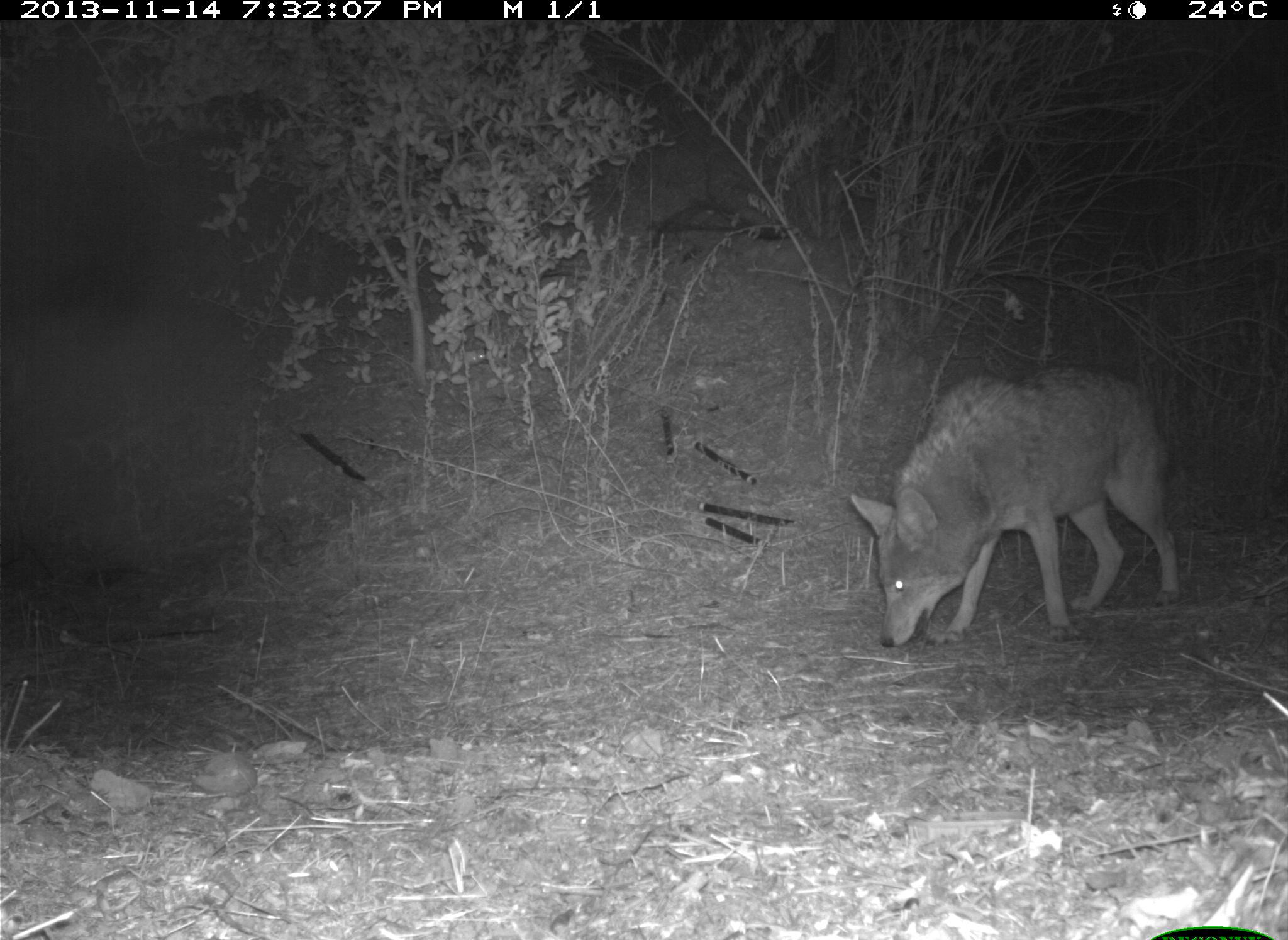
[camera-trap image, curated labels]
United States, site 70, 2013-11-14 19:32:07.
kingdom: Animalia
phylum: Chordata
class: Mammalia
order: Carnivora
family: Canidae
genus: Canis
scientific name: Canis latrans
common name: coyote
Coyote (Canis latrans).